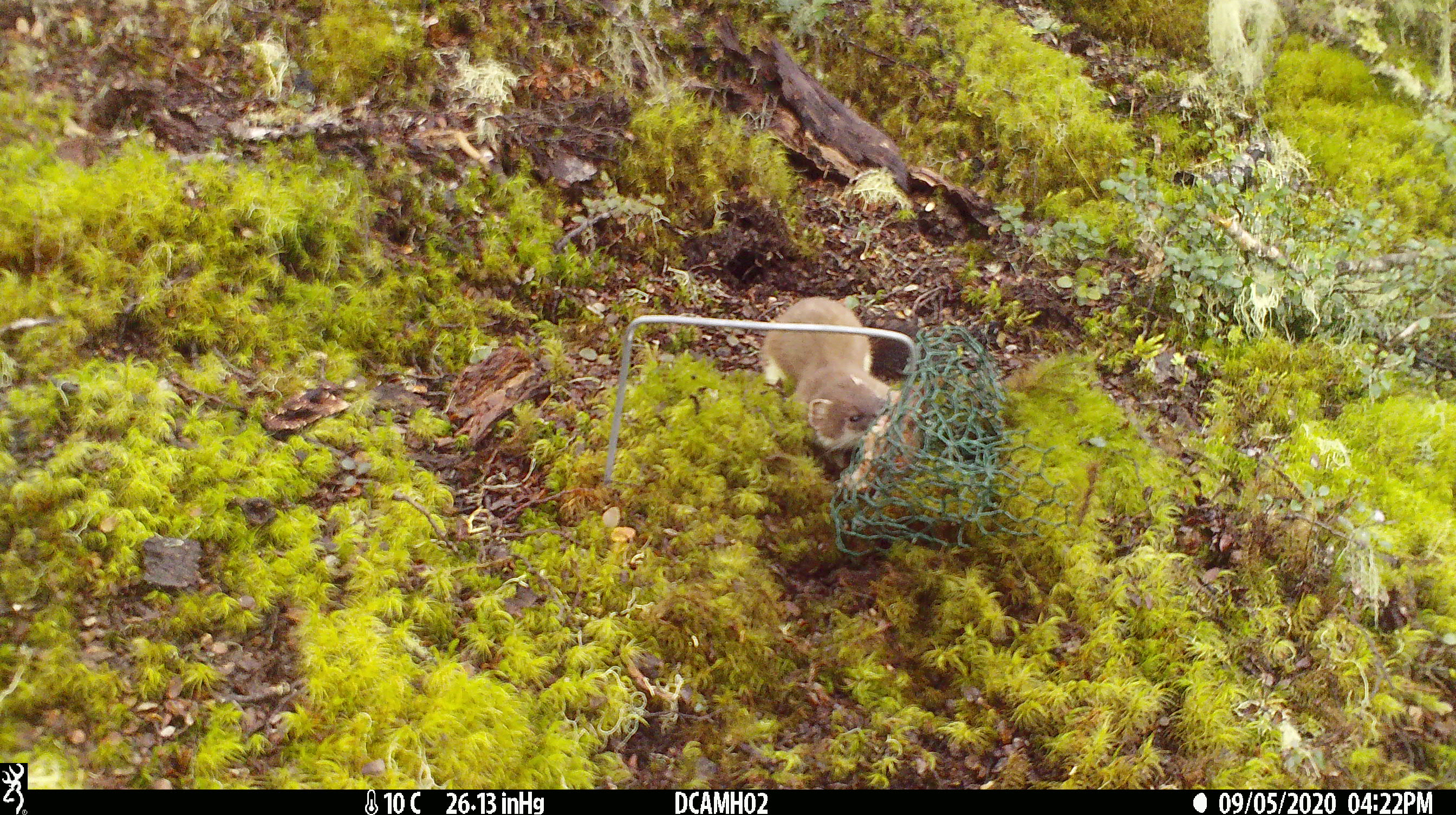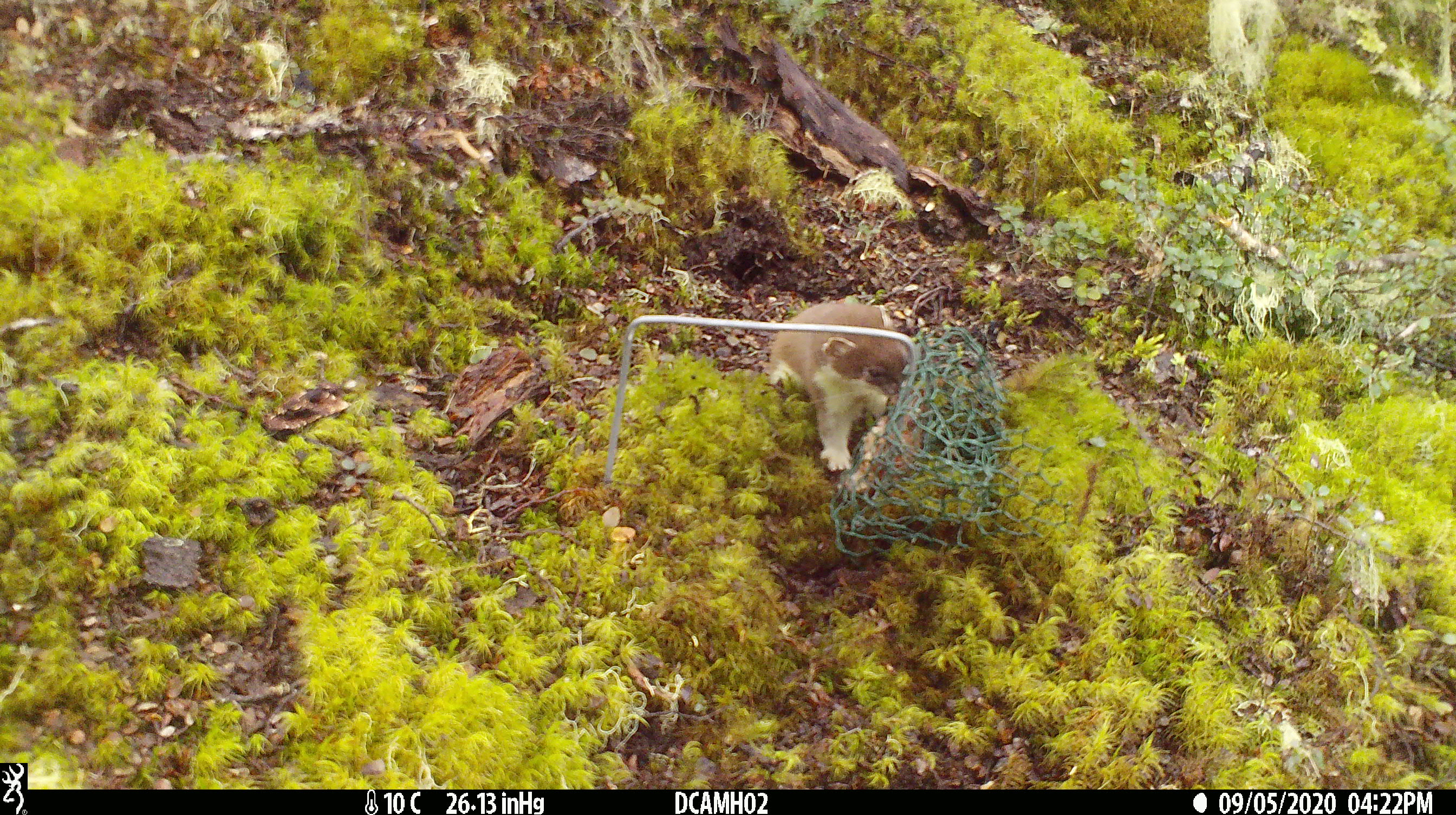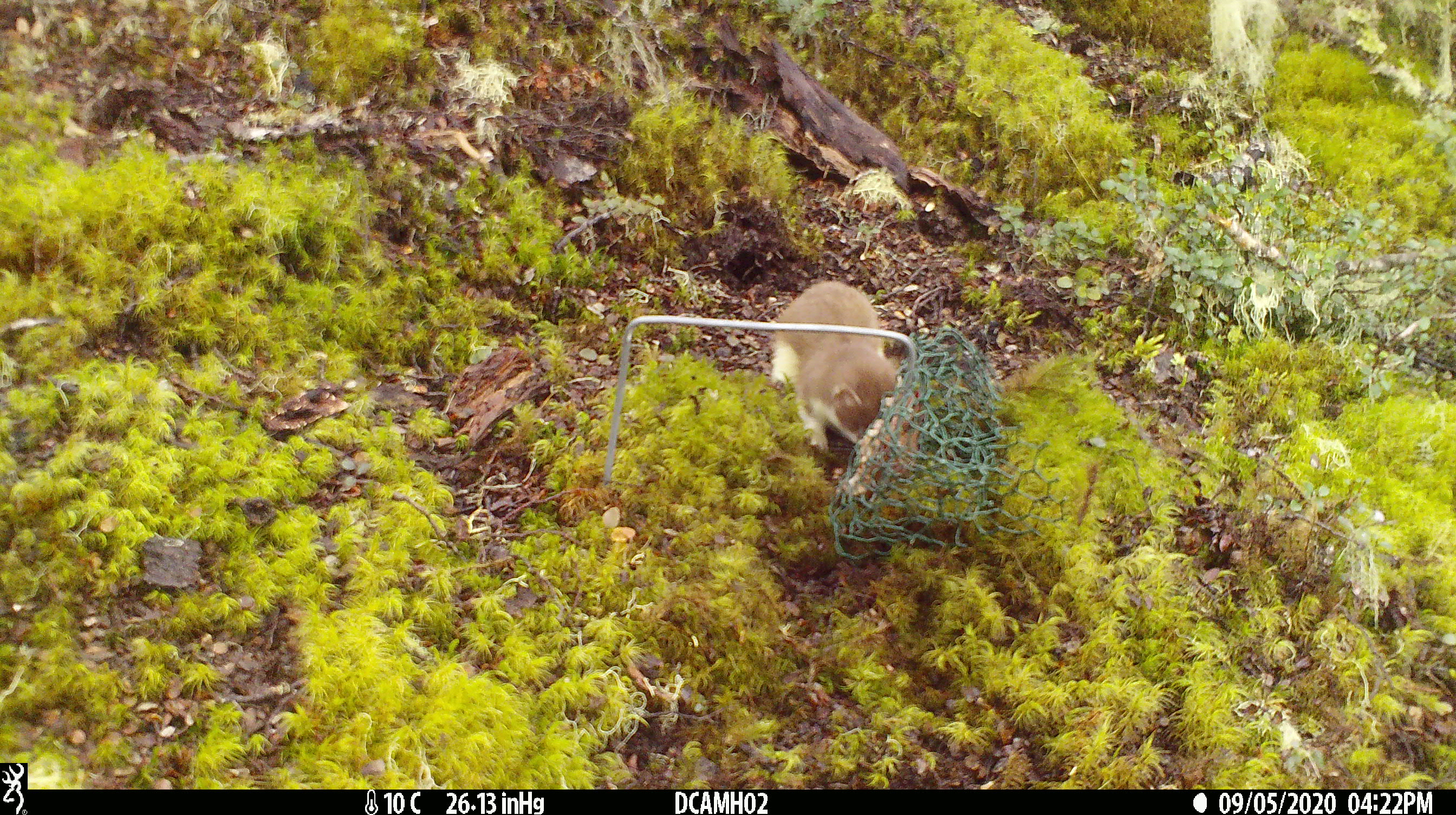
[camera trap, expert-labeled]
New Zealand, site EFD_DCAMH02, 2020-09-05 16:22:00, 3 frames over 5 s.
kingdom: Animalia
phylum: Chordata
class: Mammalia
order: Carnivora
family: Mustelidae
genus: Mustela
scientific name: Mustela erminea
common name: stoat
Stoat (Mustela erminea).